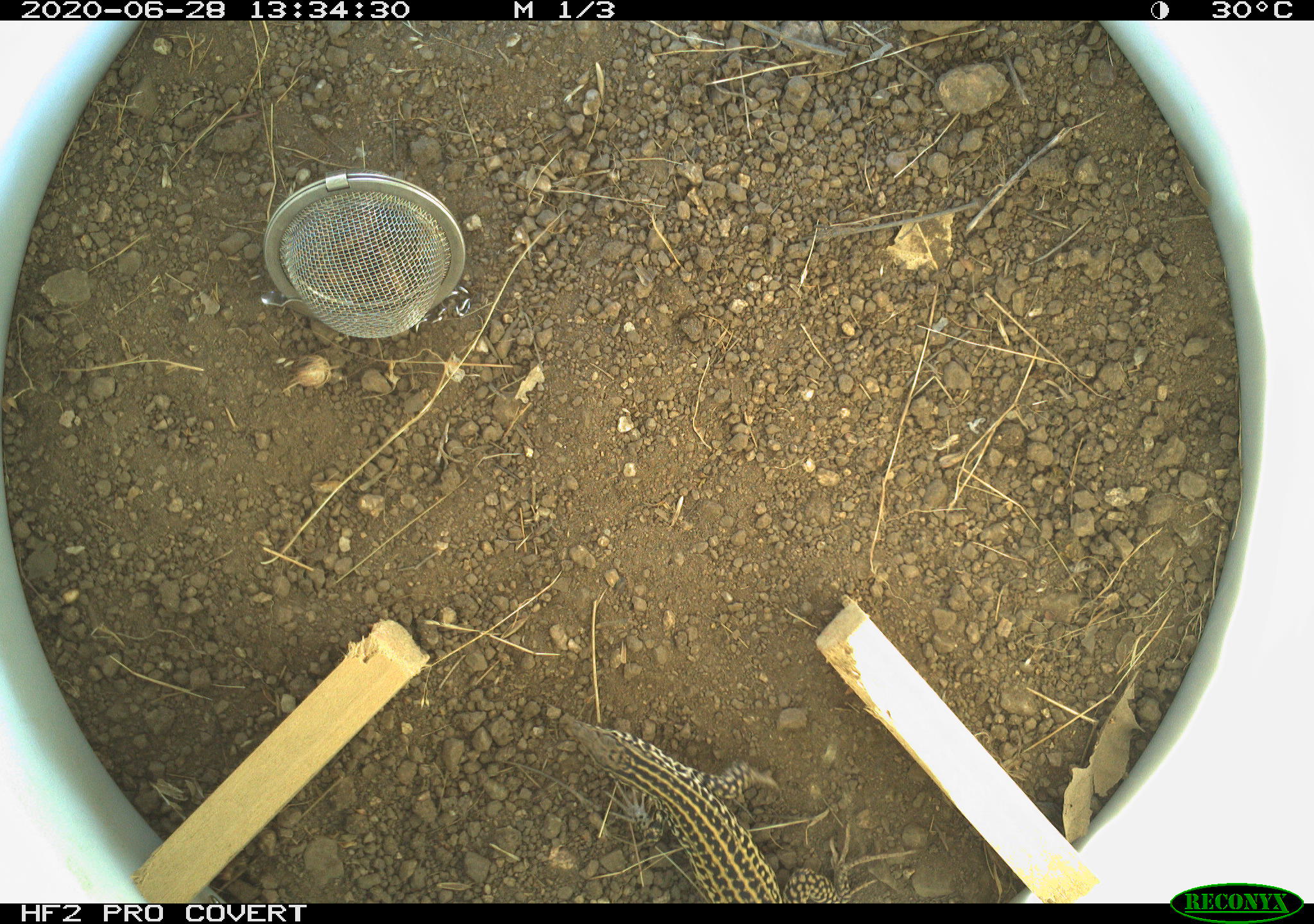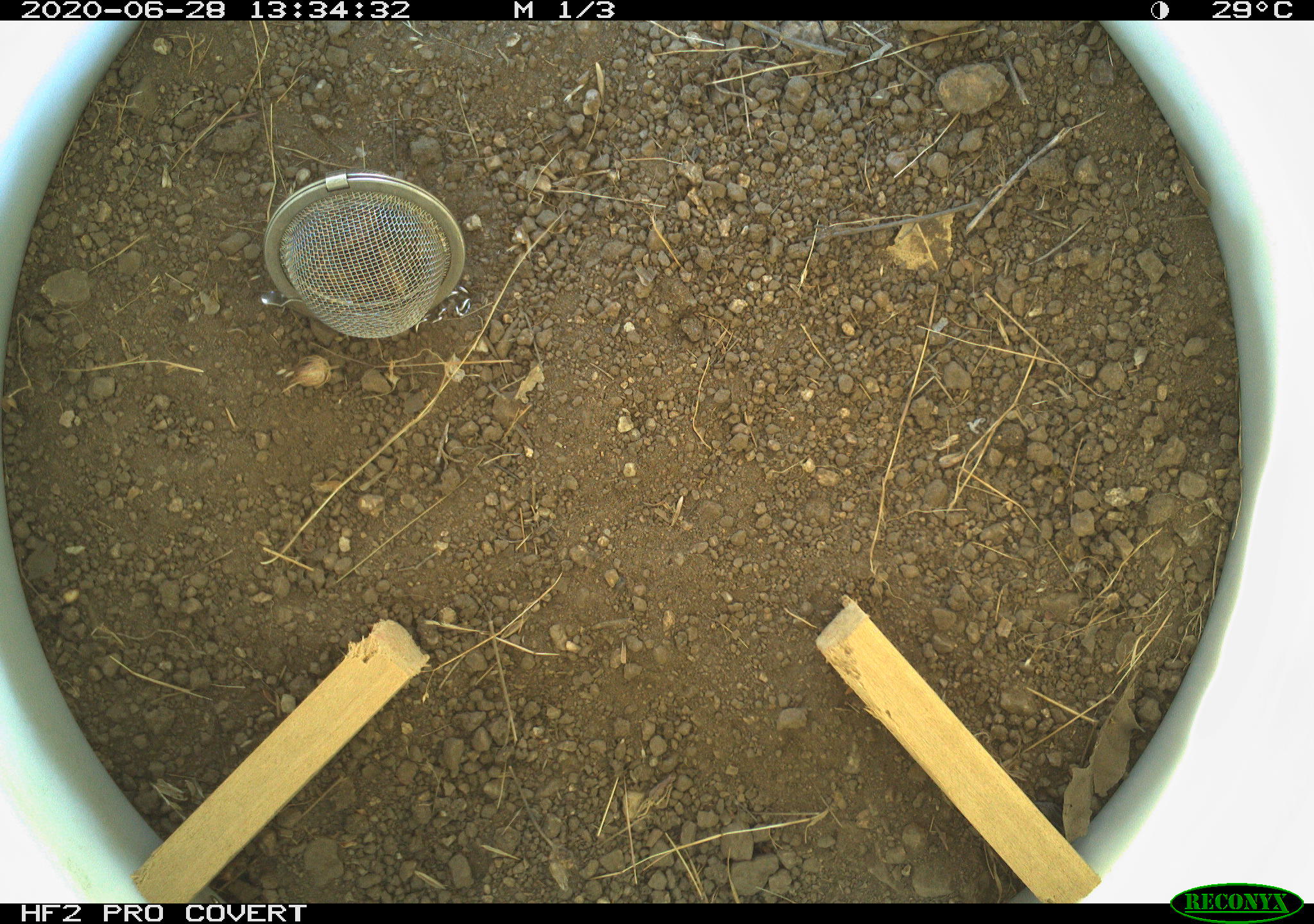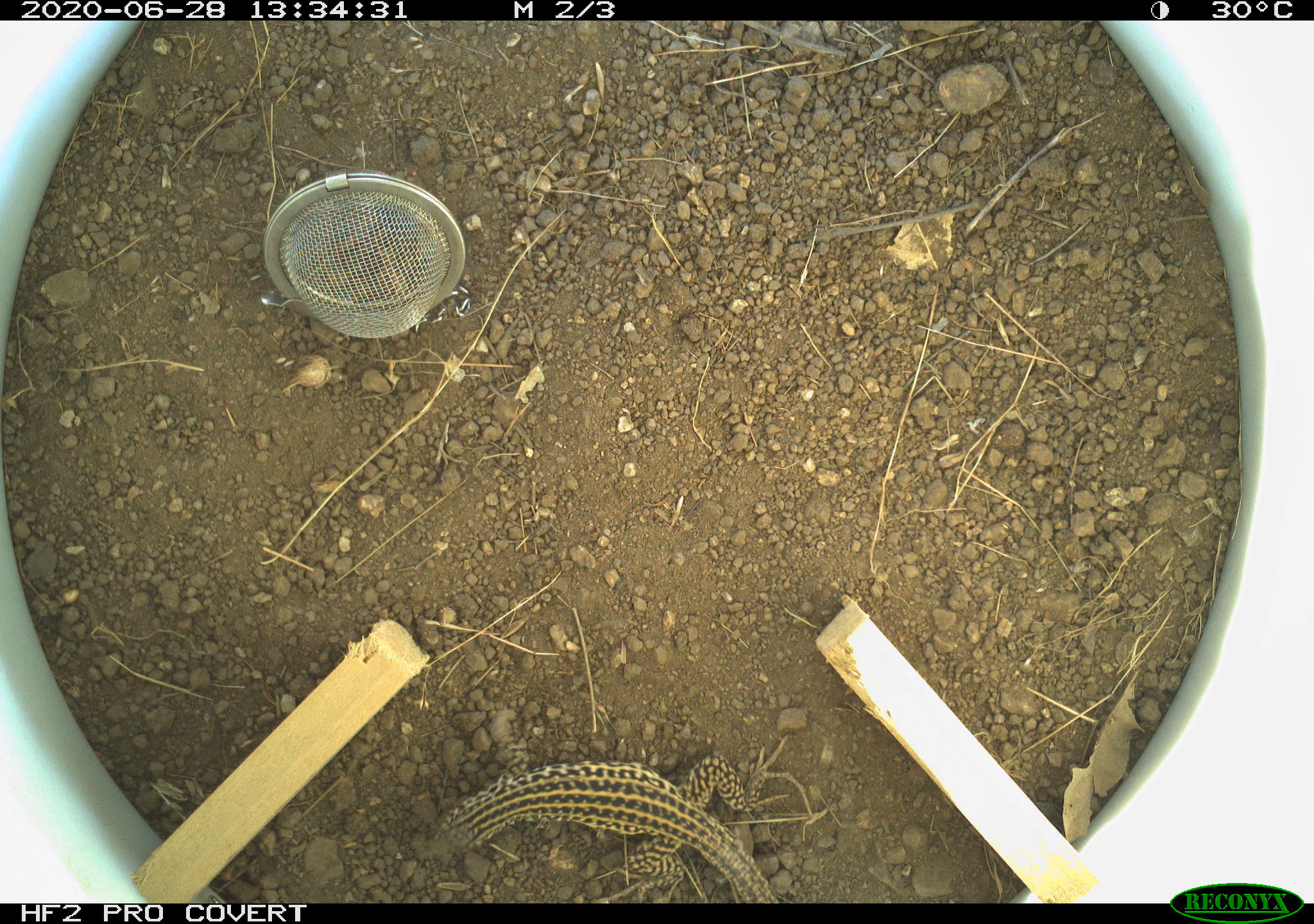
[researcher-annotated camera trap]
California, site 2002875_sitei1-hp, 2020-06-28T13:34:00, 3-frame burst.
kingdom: Animalia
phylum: Chordata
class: Reptilia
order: Squamata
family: Teiidae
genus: Aspidoscelis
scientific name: Aspidoscelis tigris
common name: western whiptail